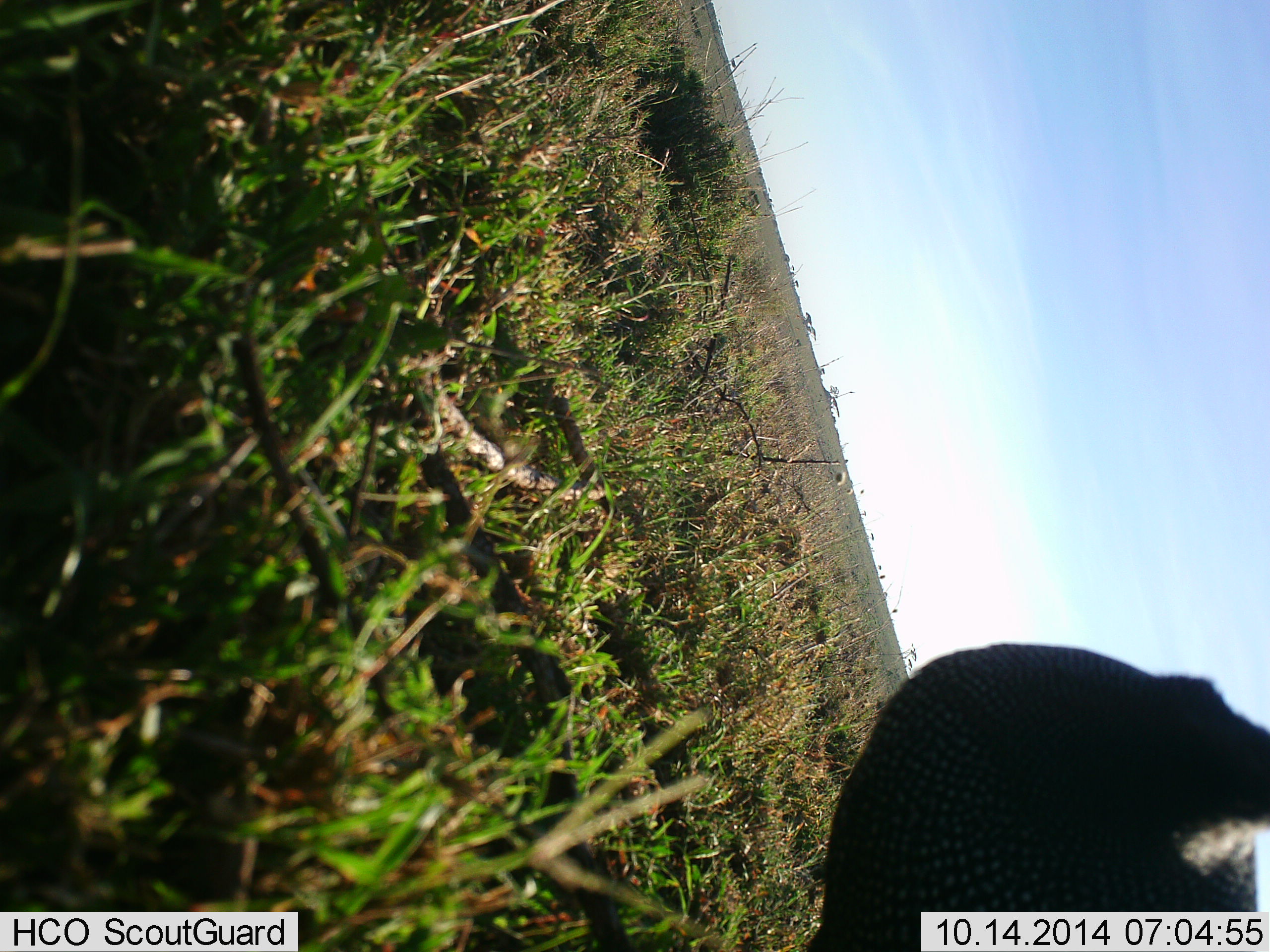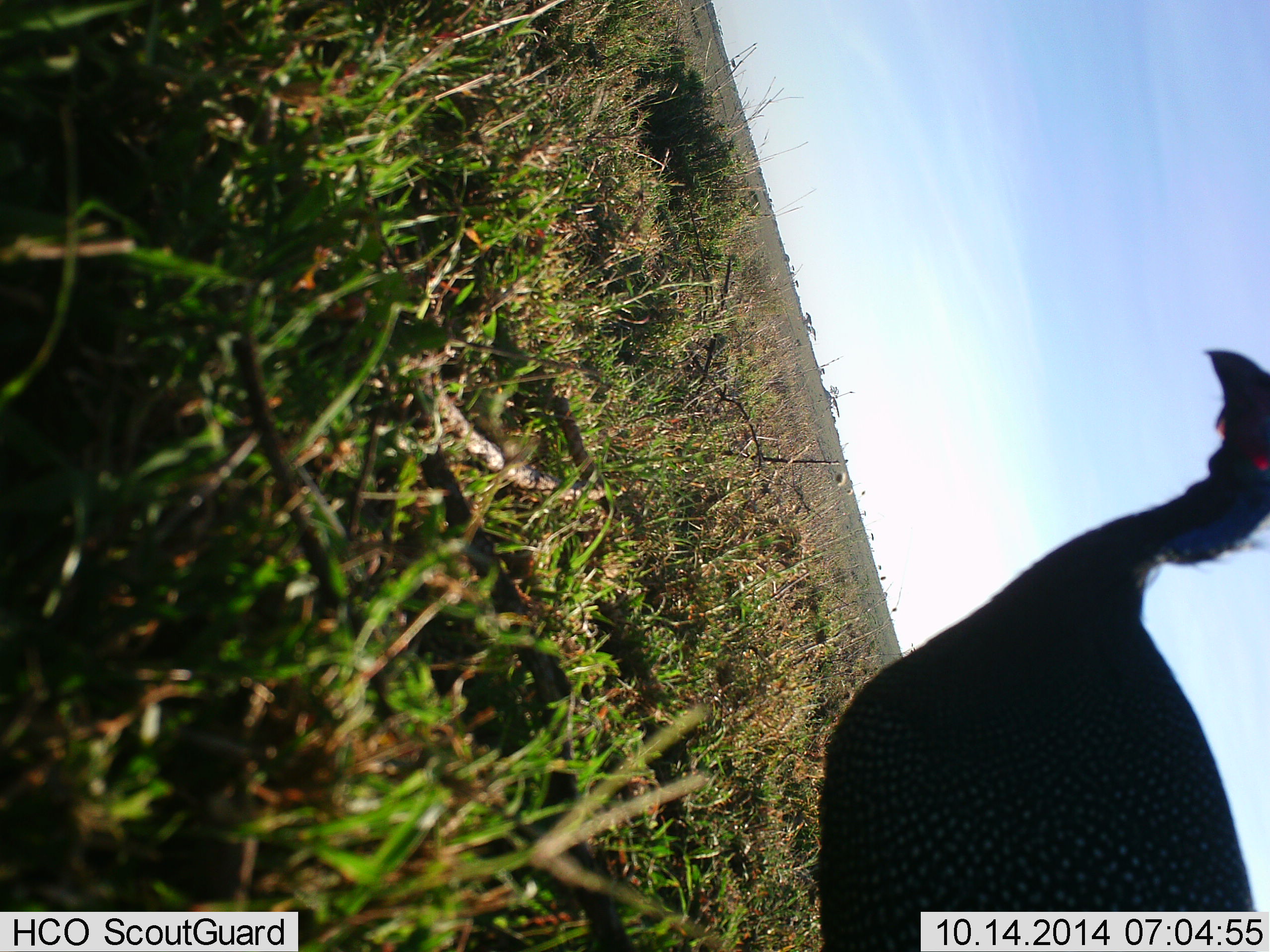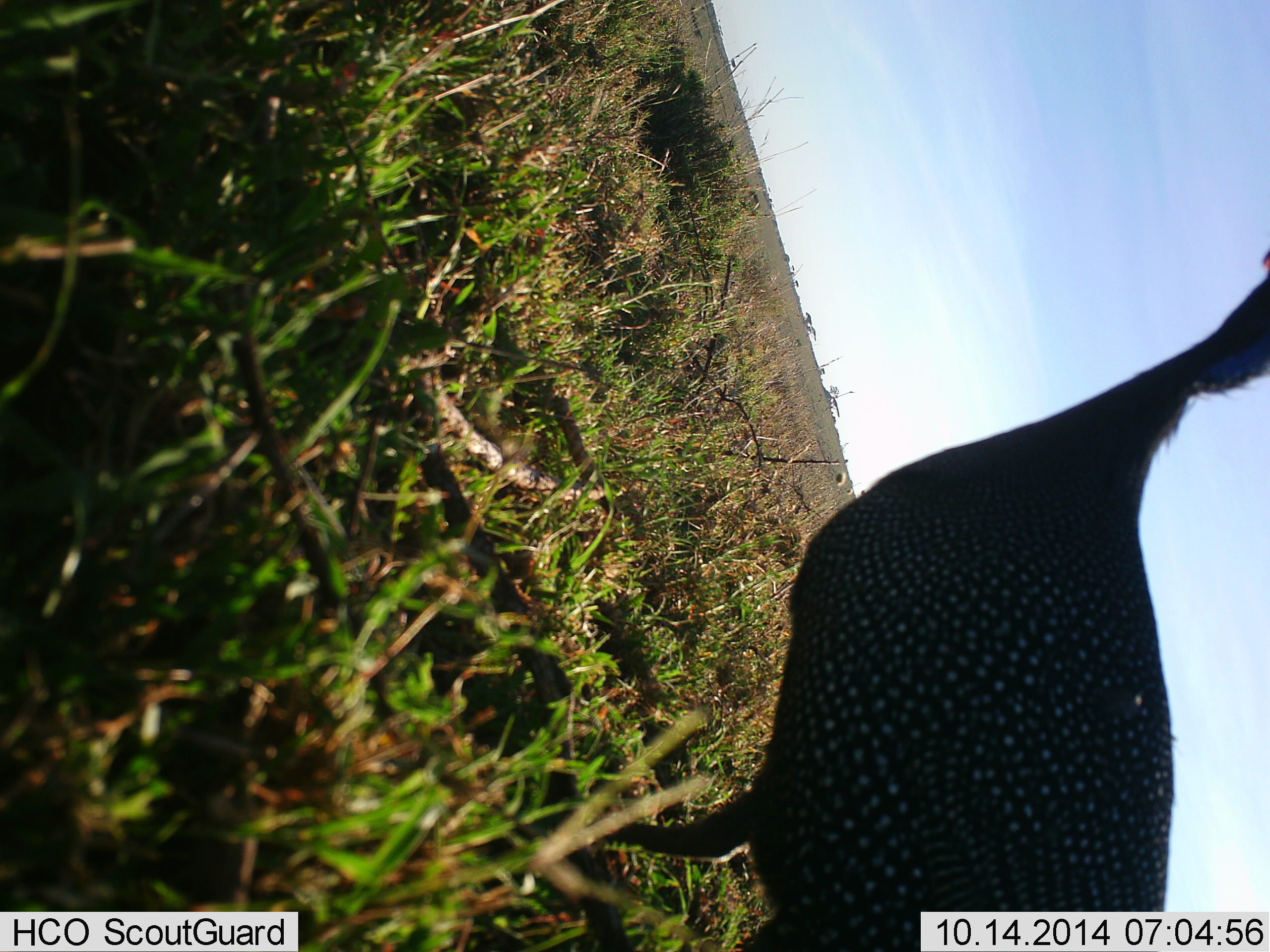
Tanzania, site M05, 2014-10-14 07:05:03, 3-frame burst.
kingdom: Animalia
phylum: Chordata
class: Aves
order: Galliformes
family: Numididae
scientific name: Numididae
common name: guinea fowl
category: guineafowl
Guineafowl (guinea fowl) (Numididae), count 1. Behavior (volunteer vote fractions): standing 20%, resting 0%, moving 70%, interacting 0%. Young present (vote fraction): 0%. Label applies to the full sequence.